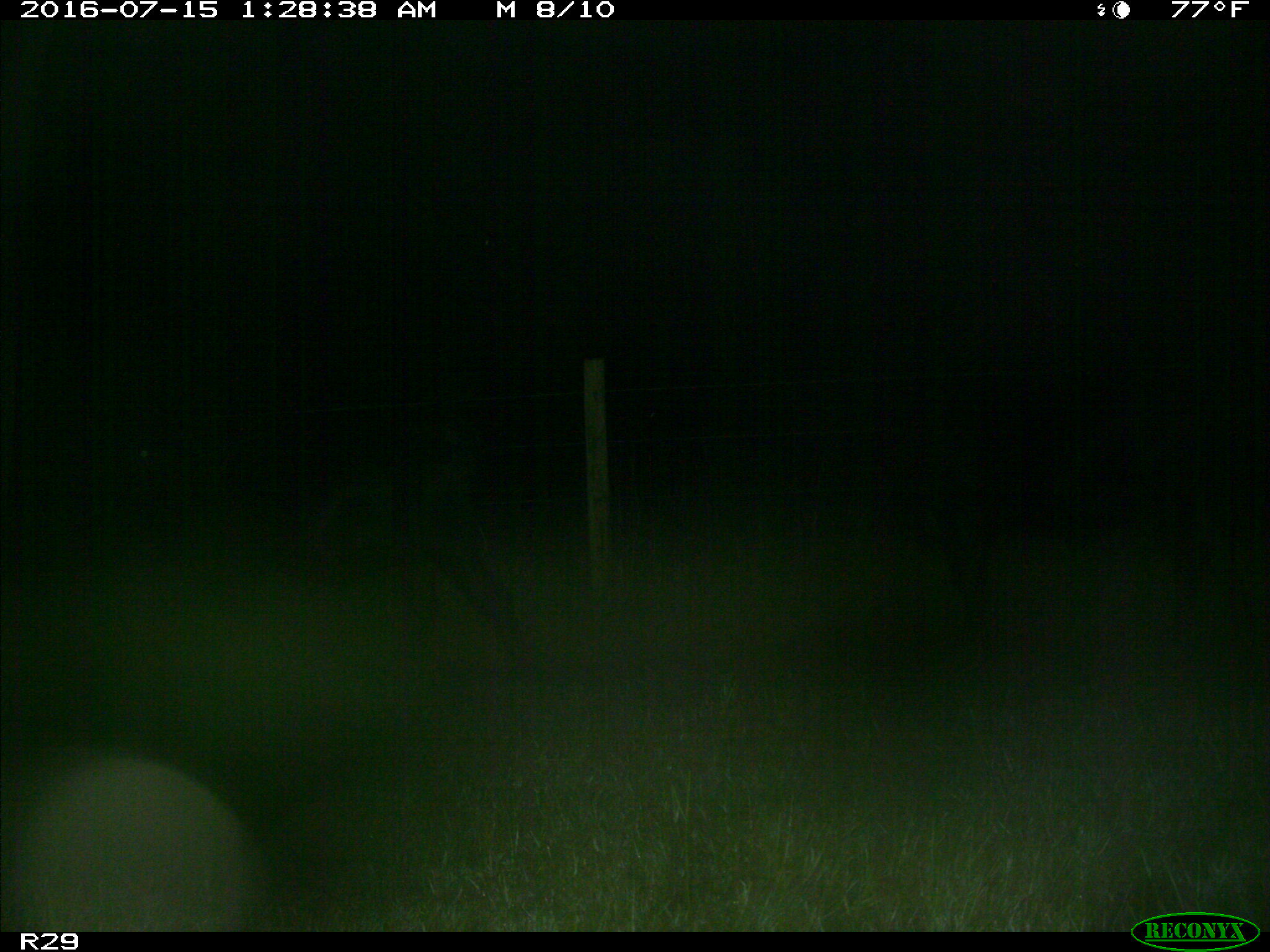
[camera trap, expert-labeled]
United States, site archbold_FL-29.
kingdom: Animalia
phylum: Chordata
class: Mammalia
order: Artiodactyla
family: Bovidae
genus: Bos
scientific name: Bos taurus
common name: domestic cow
Bos taurus (domestic cow).